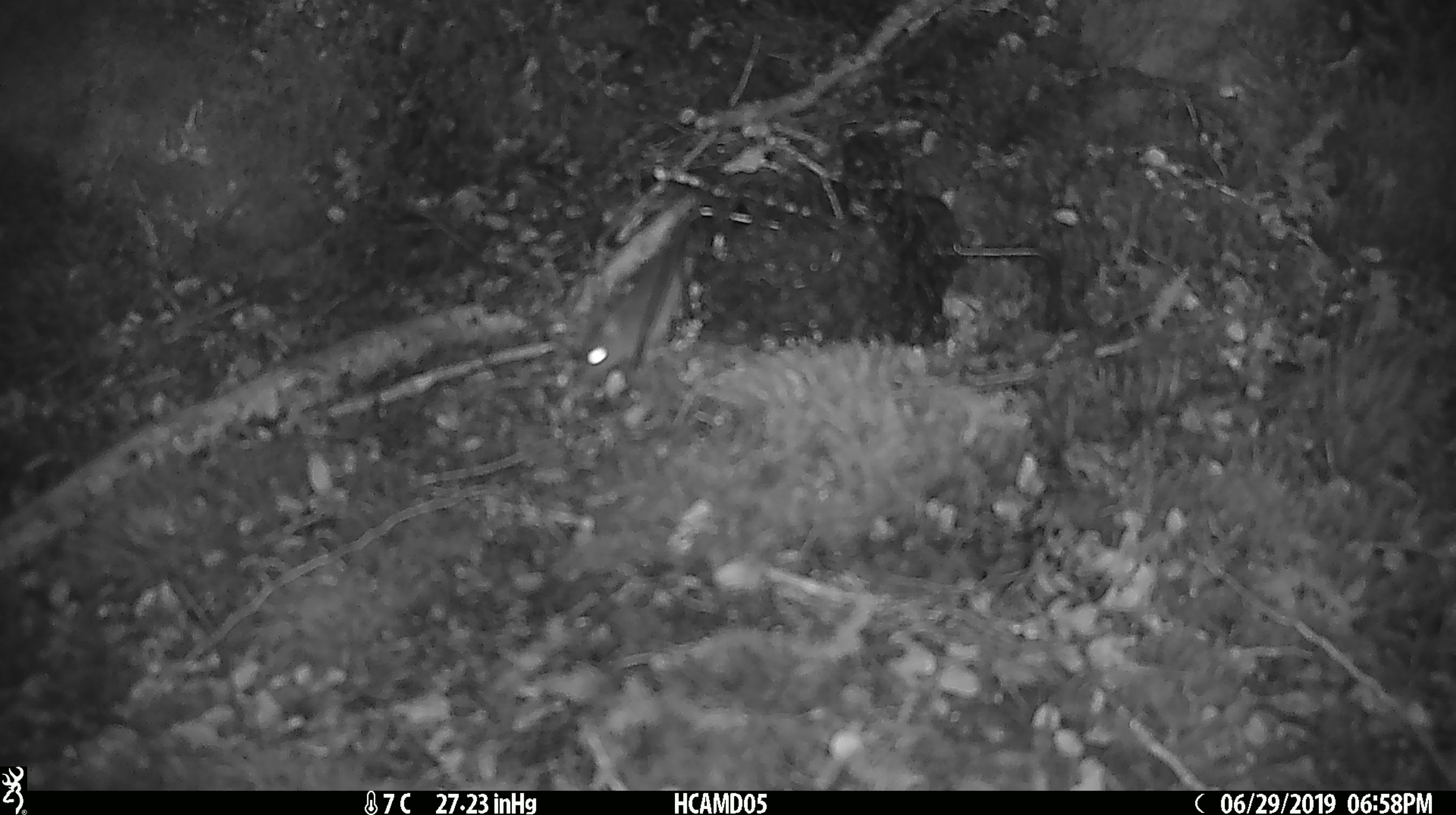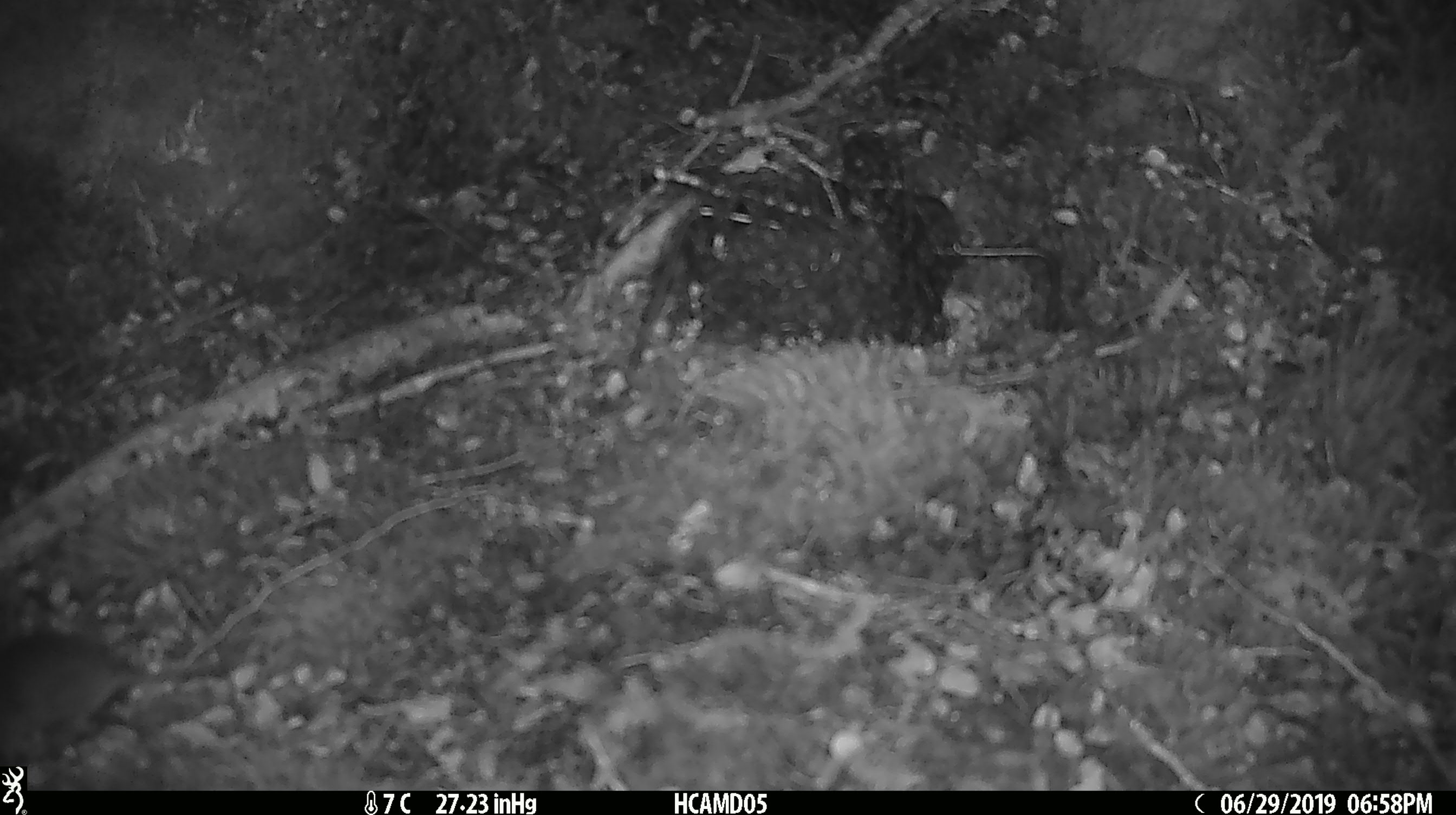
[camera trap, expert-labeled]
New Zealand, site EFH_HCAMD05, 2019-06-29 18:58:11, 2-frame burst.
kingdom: Animalia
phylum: Chordata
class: Mammalia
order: Rodentia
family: Muridae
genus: Mus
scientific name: Mus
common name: mouse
Mouse (Mus).